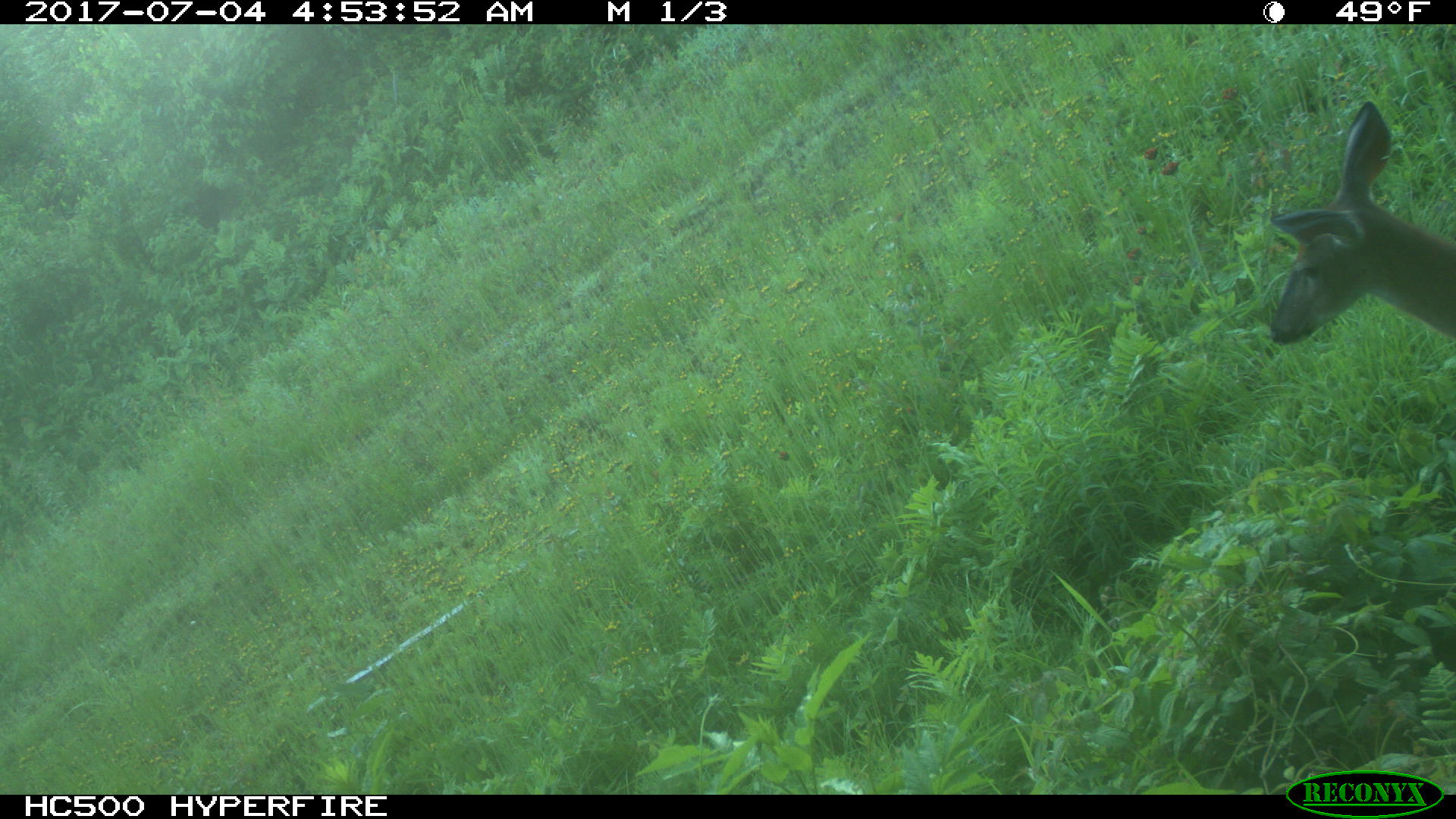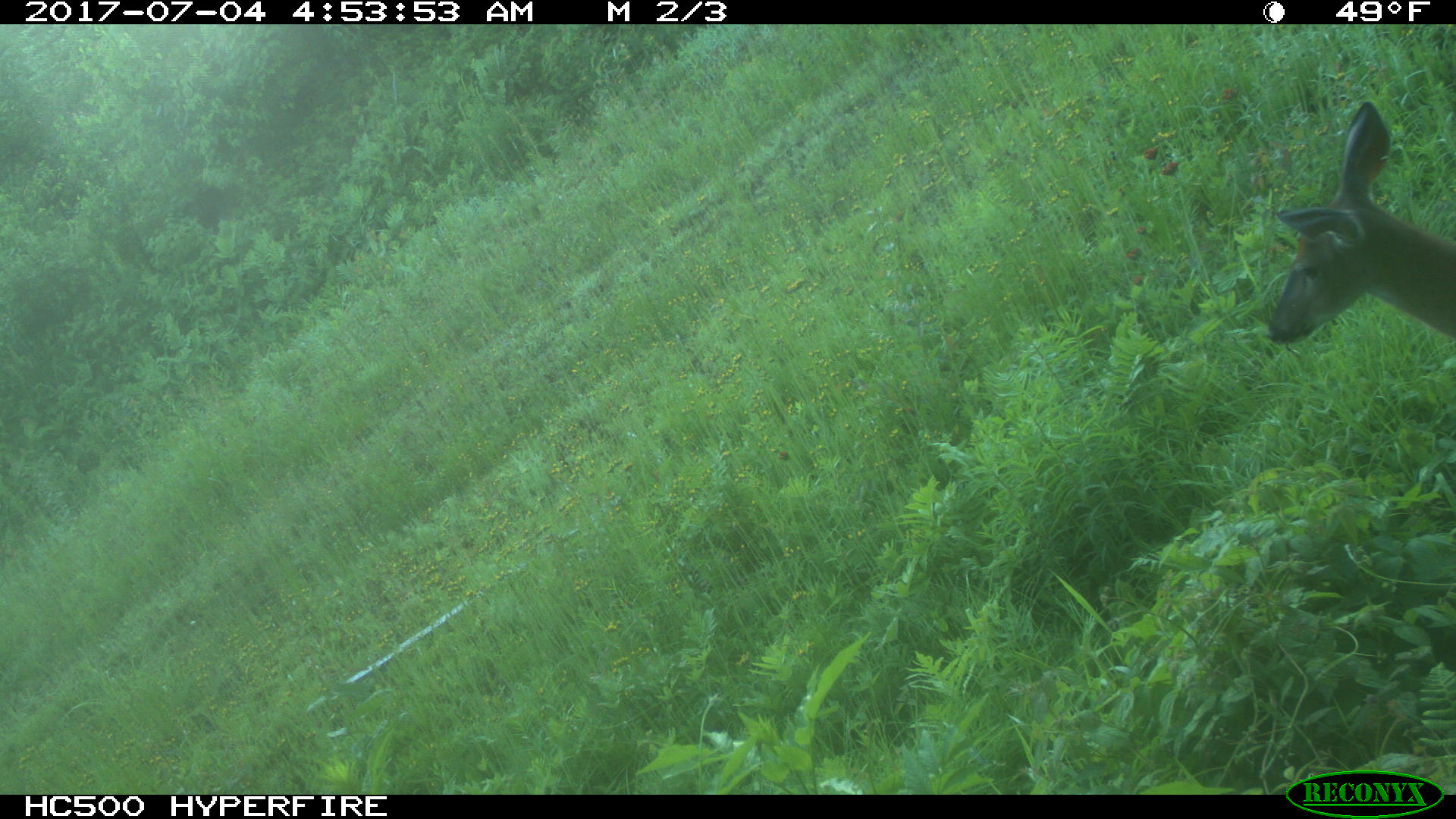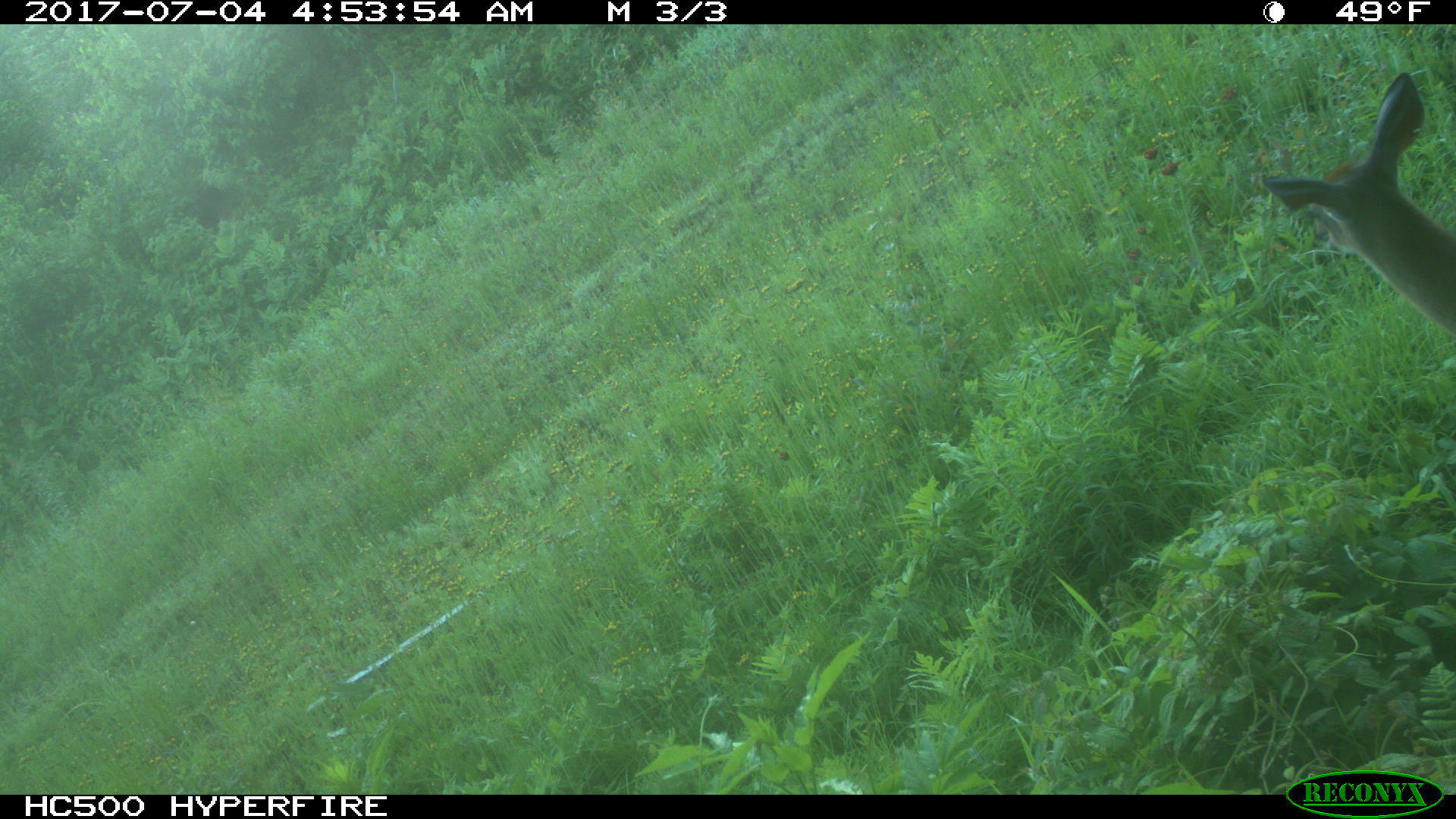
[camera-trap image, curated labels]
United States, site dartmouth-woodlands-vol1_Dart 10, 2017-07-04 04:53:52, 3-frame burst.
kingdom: Animalia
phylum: Chordata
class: Mammalia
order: Artiodactyla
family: Cervidae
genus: Odocoileus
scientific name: Odocoileus virginianus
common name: white-tailed deer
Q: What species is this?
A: White-tailed deer (Odocoileus virginianus).